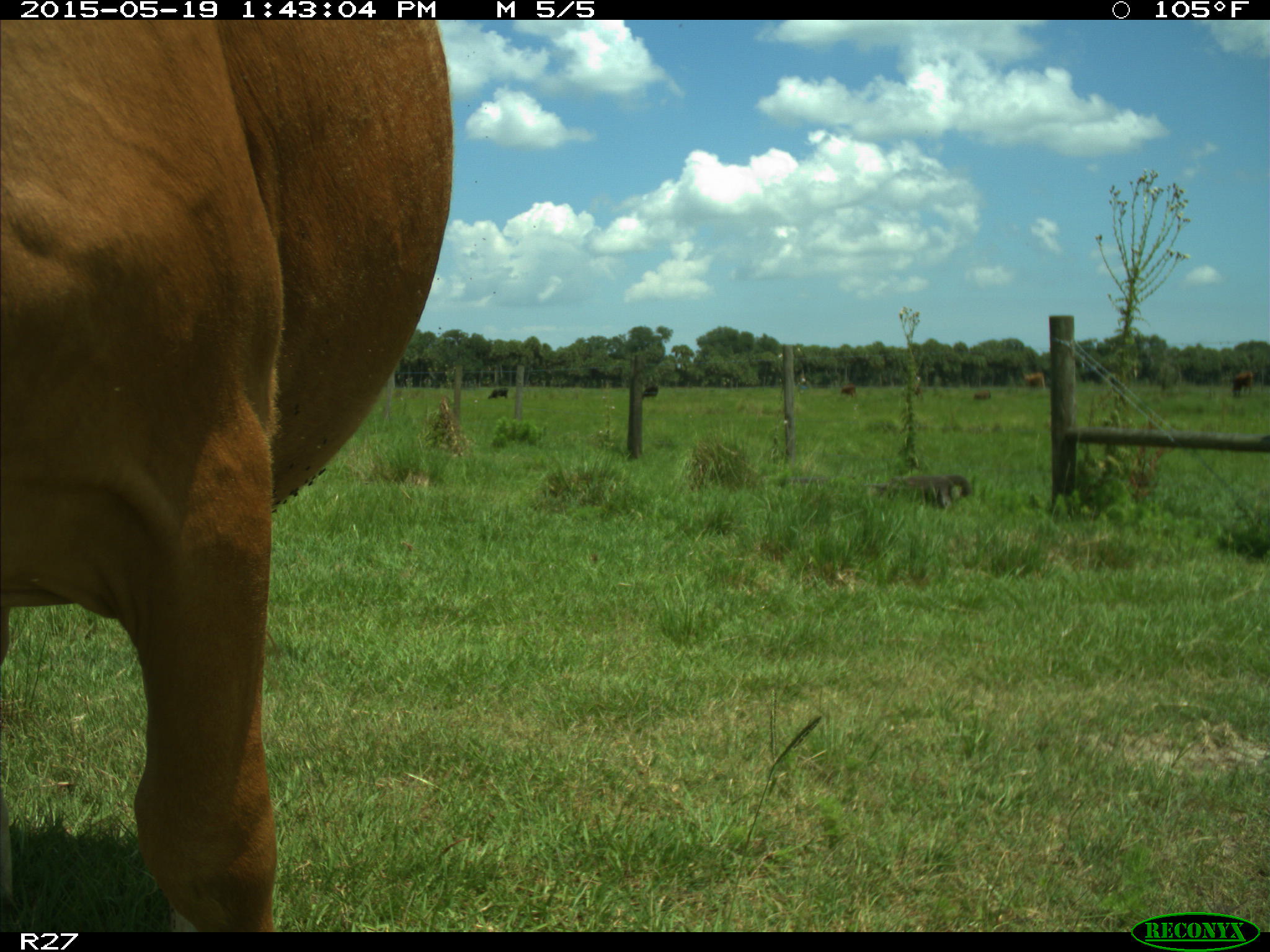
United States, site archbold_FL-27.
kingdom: Animalia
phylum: Chordata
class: Mammalia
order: Artiodactyla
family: Bovidae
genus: Bos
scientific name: Bos taurus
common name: domestic cow